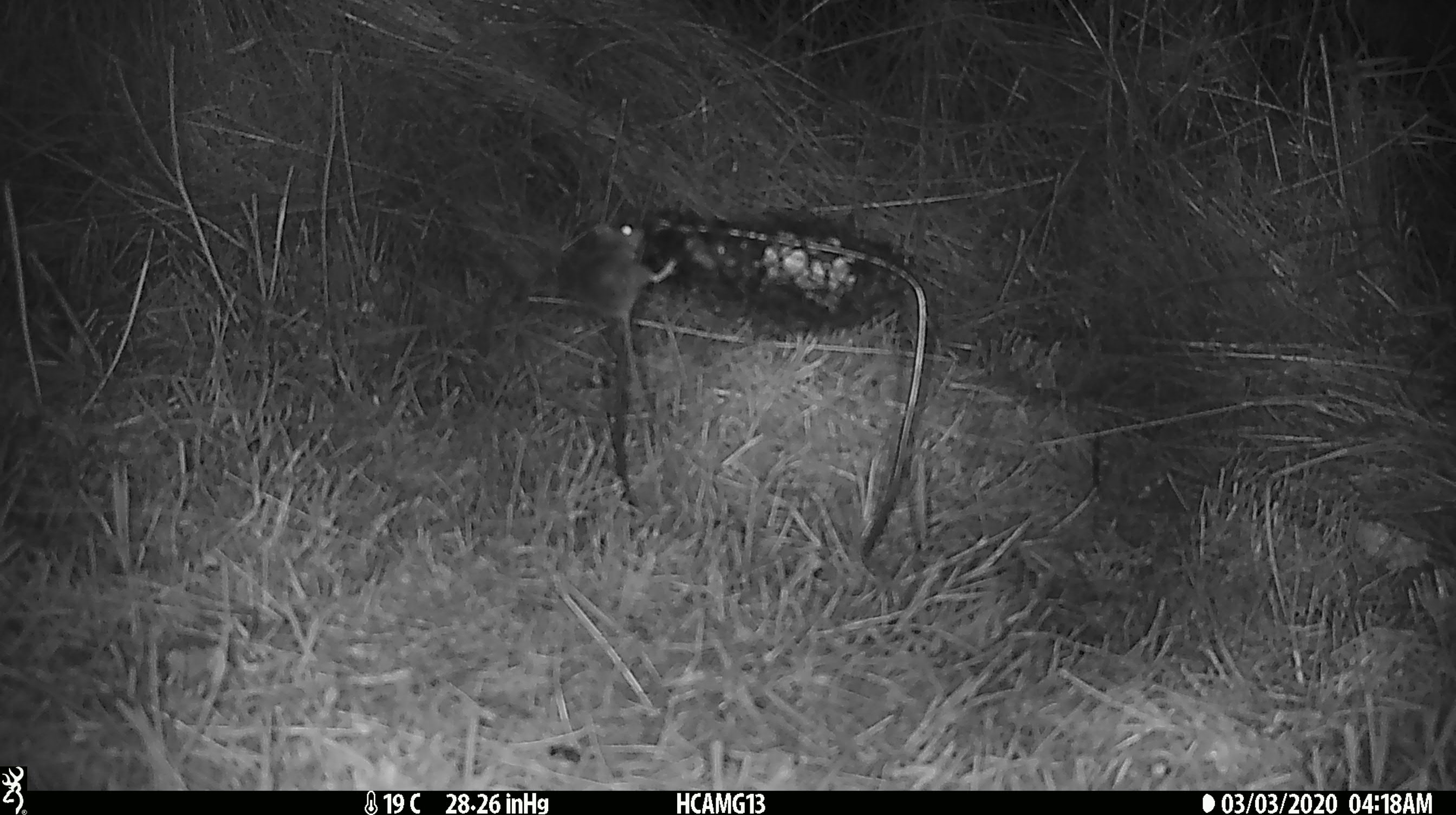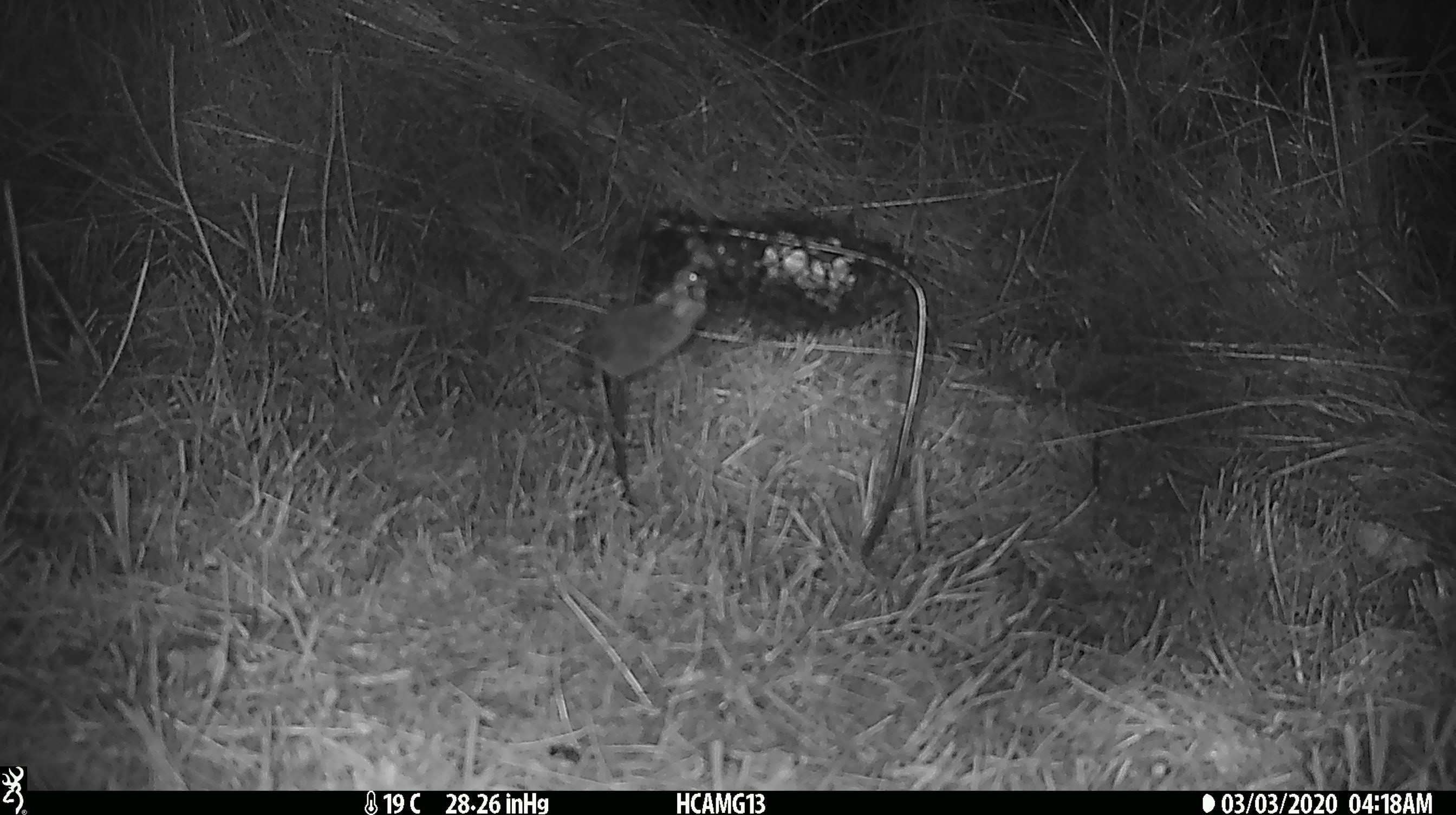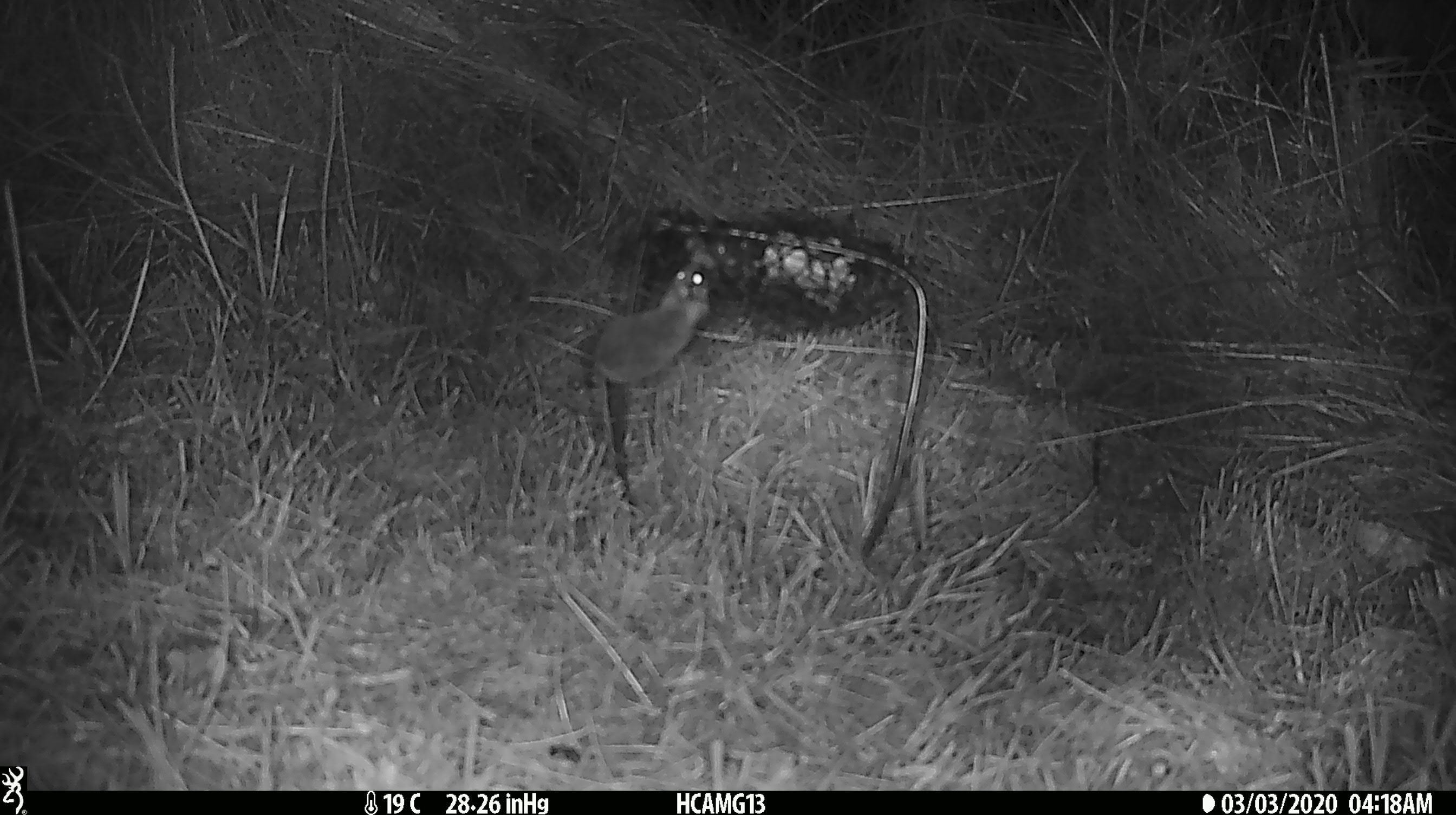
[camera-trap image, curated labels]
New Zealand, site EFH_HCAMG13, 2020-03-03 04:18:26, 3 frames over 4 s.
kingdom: Animalia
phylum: Chordata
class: Mammalia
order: Rodentia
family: Muridae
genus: Mus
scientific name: Mus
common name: mouse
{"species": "mouse (Mus)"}